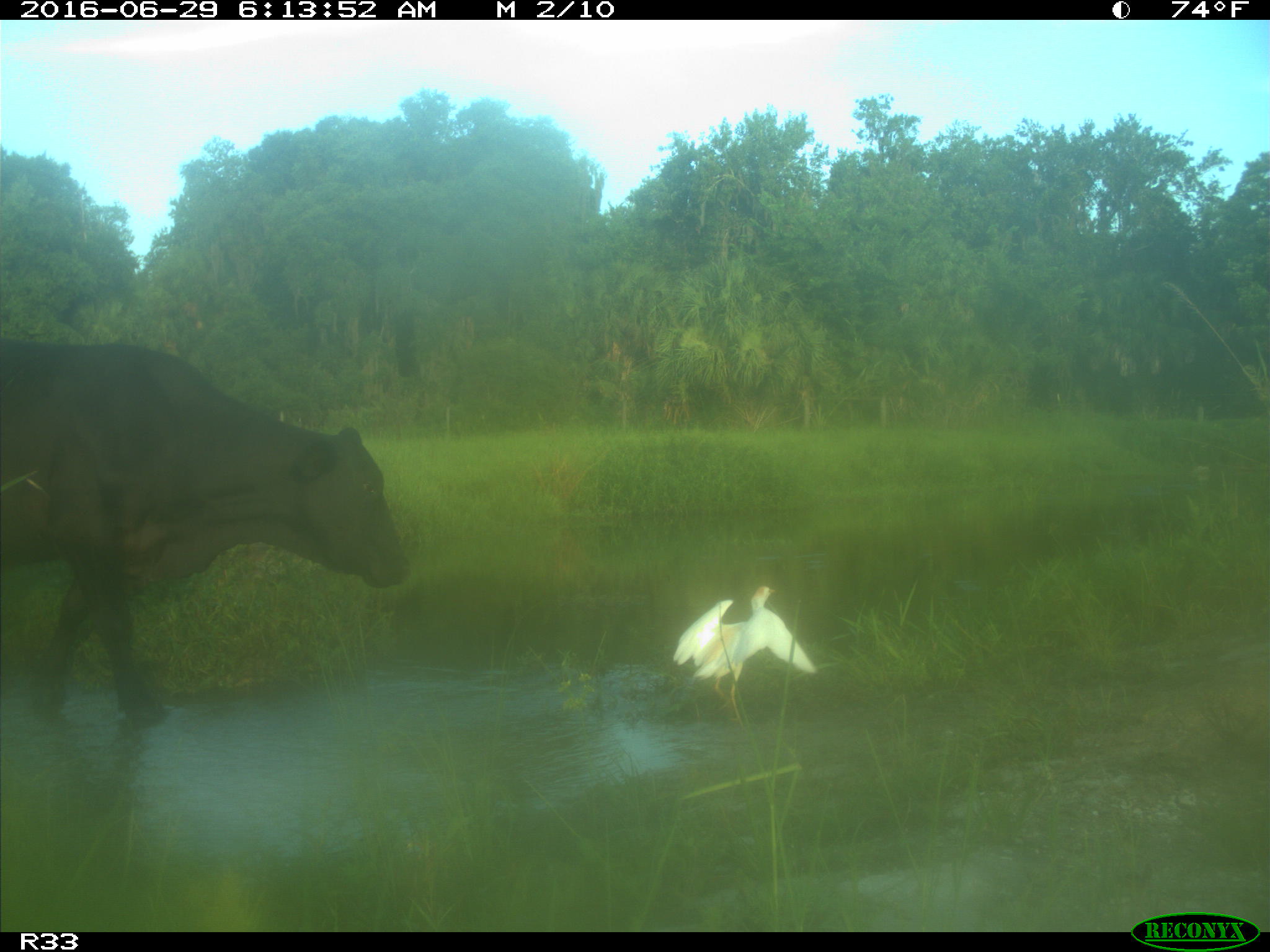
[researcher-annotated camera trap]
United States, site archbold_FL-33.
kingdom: Animalia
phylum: Chordata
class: Mammalia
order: Artiodactyla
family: Bovidae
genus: Bos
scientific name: Bos taurus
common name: domestic cow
Bos taurus (domestic cow).